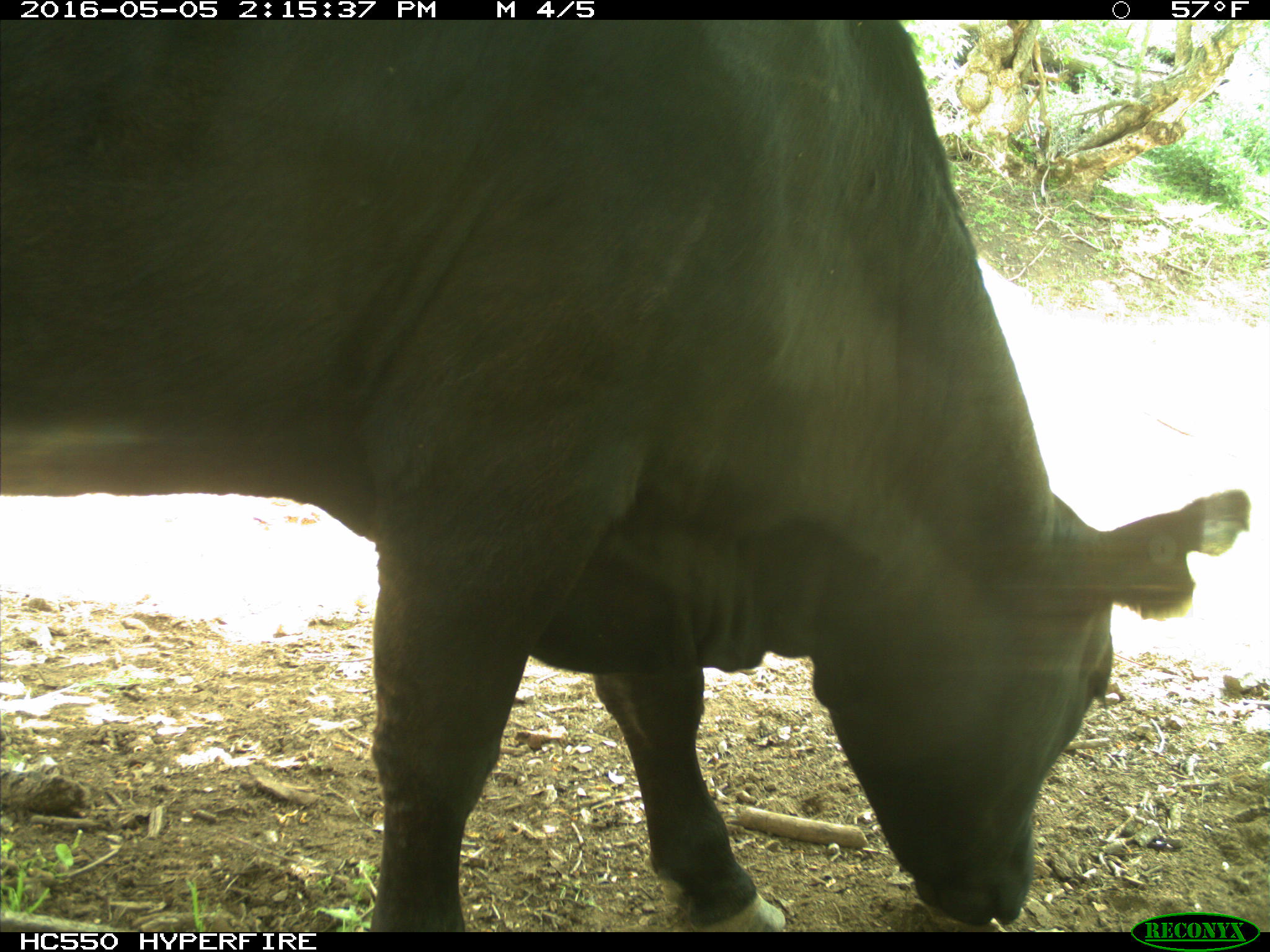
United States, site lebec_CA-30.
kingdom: Animalia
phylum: Chordata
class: Mammalia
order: Artiodactyla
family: Bovidae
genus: Bos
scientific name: Bos taurus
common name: domestic cow